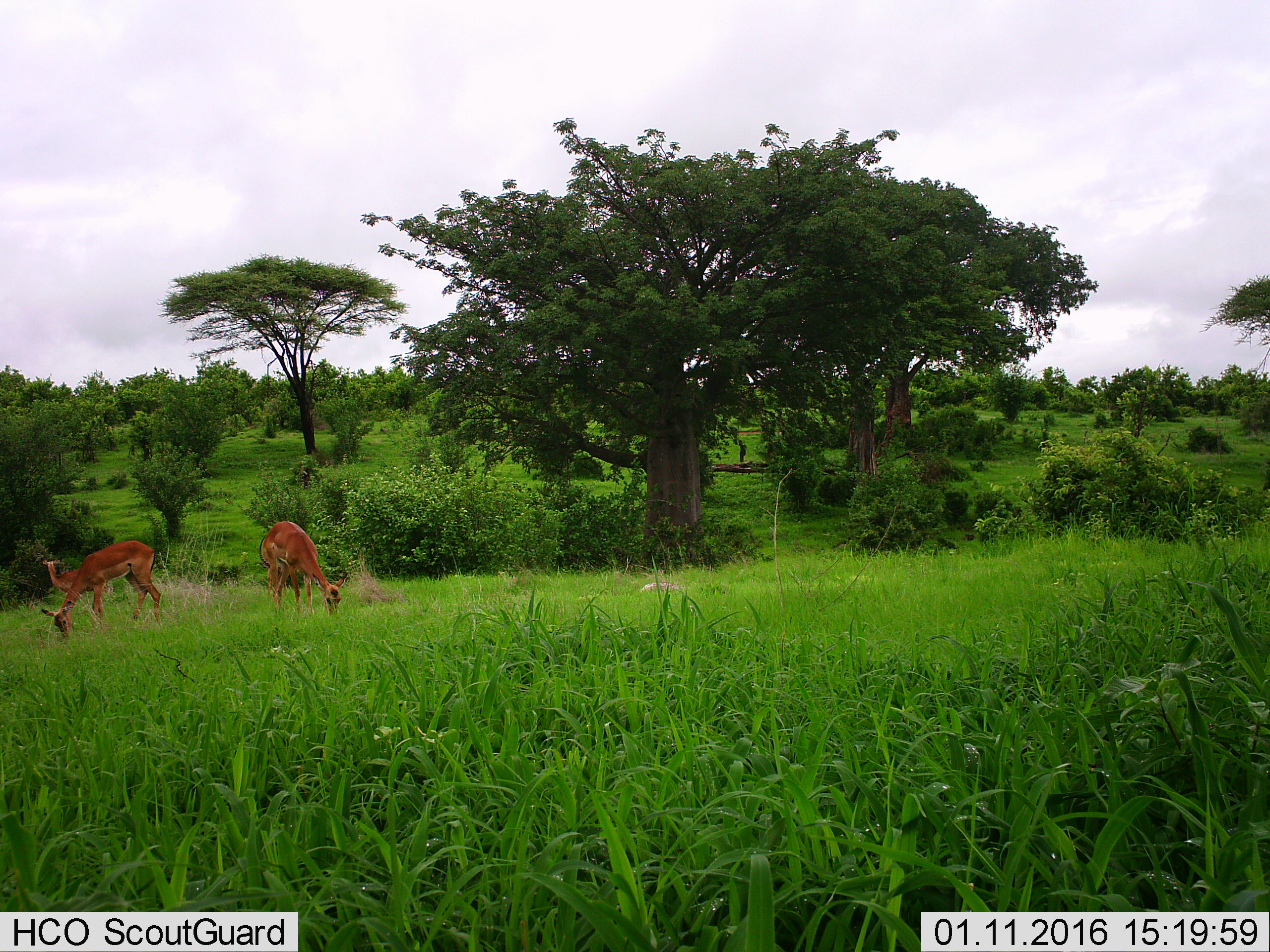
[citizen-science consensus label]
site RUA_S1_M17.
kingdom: Animalia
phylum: Chordata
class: Mammalia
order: Artiodactyla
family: Bovidae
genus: Aepyceros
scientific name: Aepyceros melampus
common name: impala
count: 3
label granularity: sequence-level